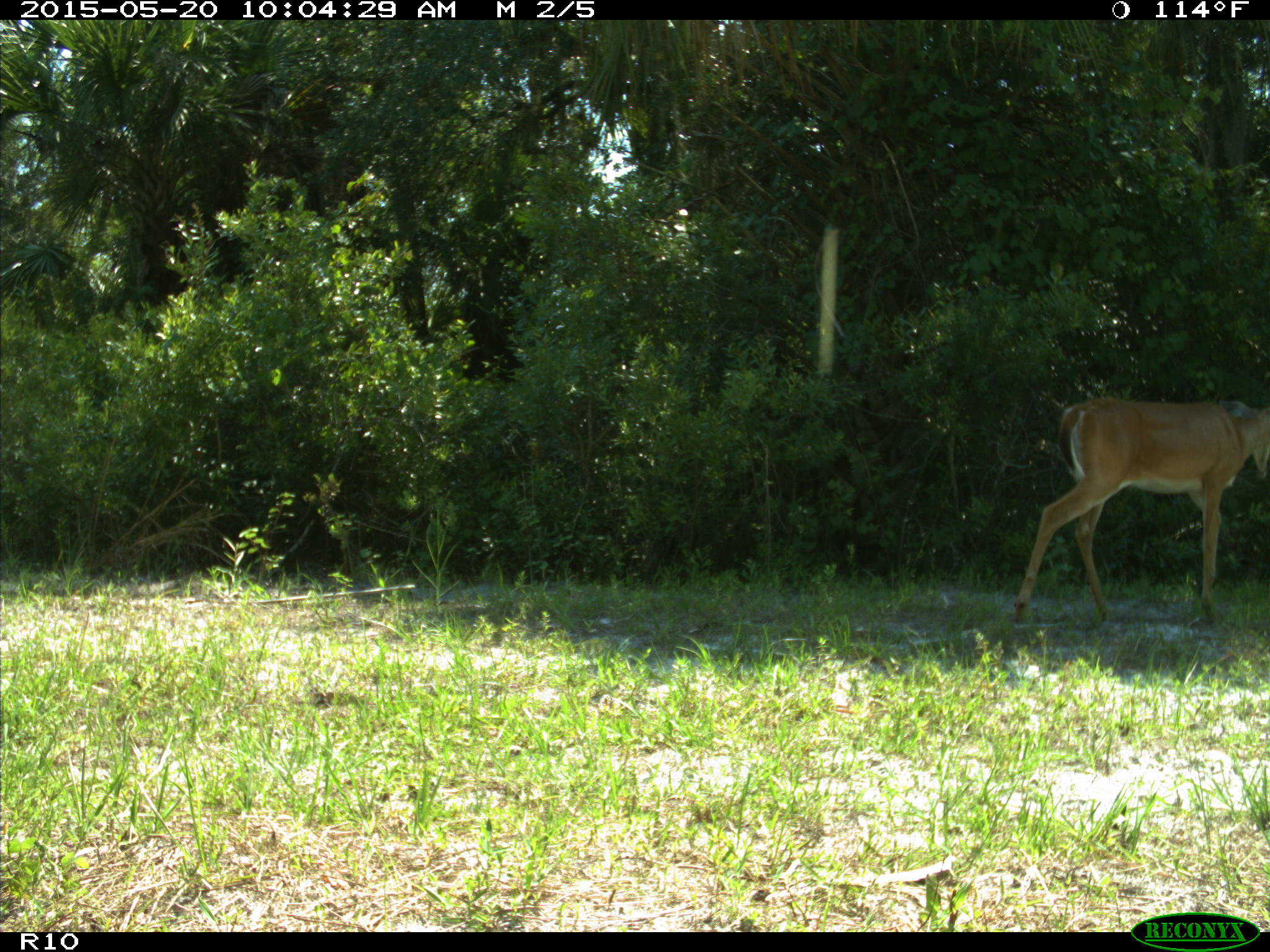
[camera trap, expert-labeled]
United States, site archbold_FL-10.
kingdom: Animalia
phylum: Chordata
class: Mammalia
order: Artiodactyla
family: Cervidae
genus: Odocoileus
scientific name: Odocoileus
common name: deer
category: unidentified deer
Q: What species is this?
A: Unidentified deer (deer) (Odocoileus).